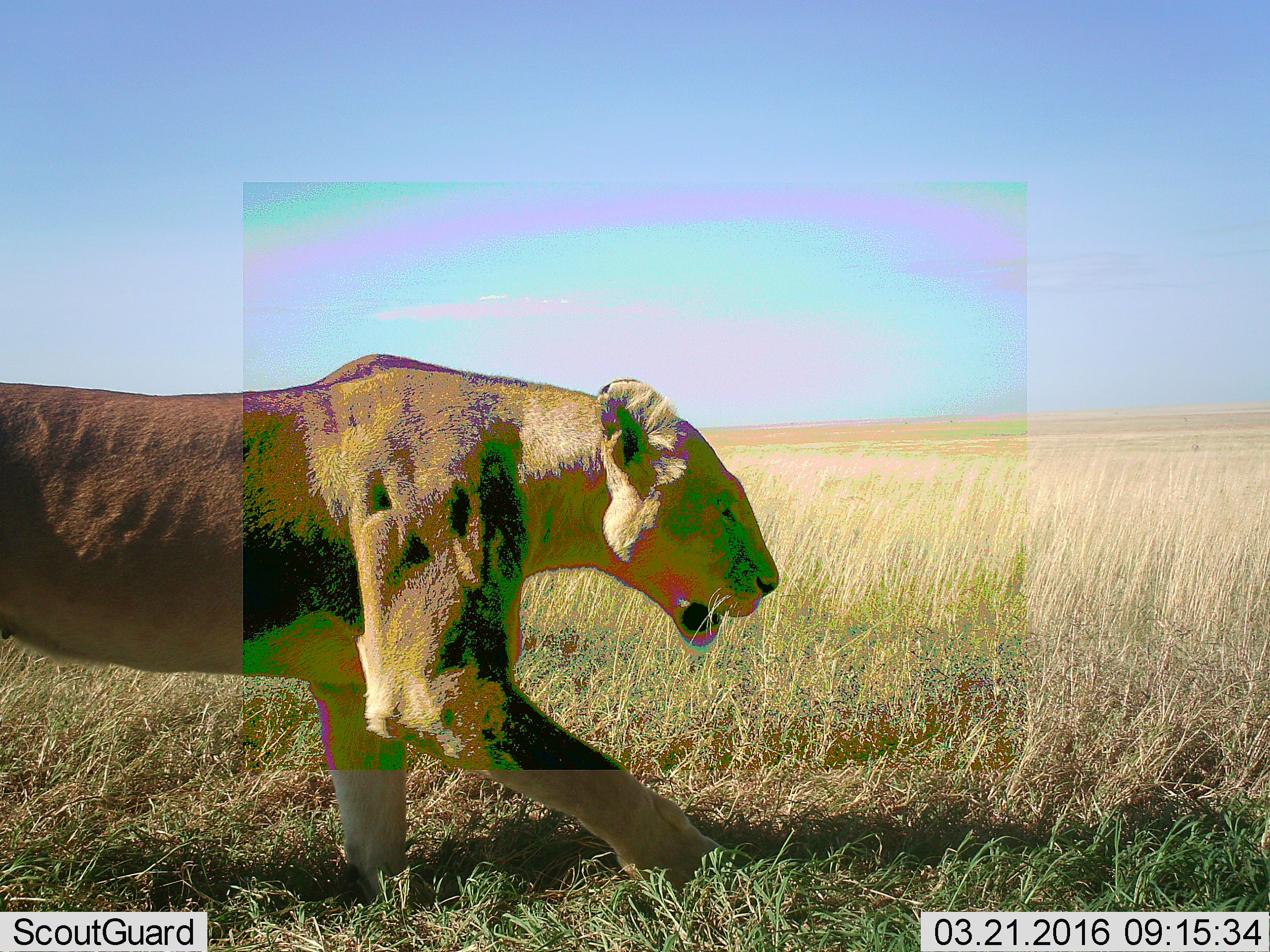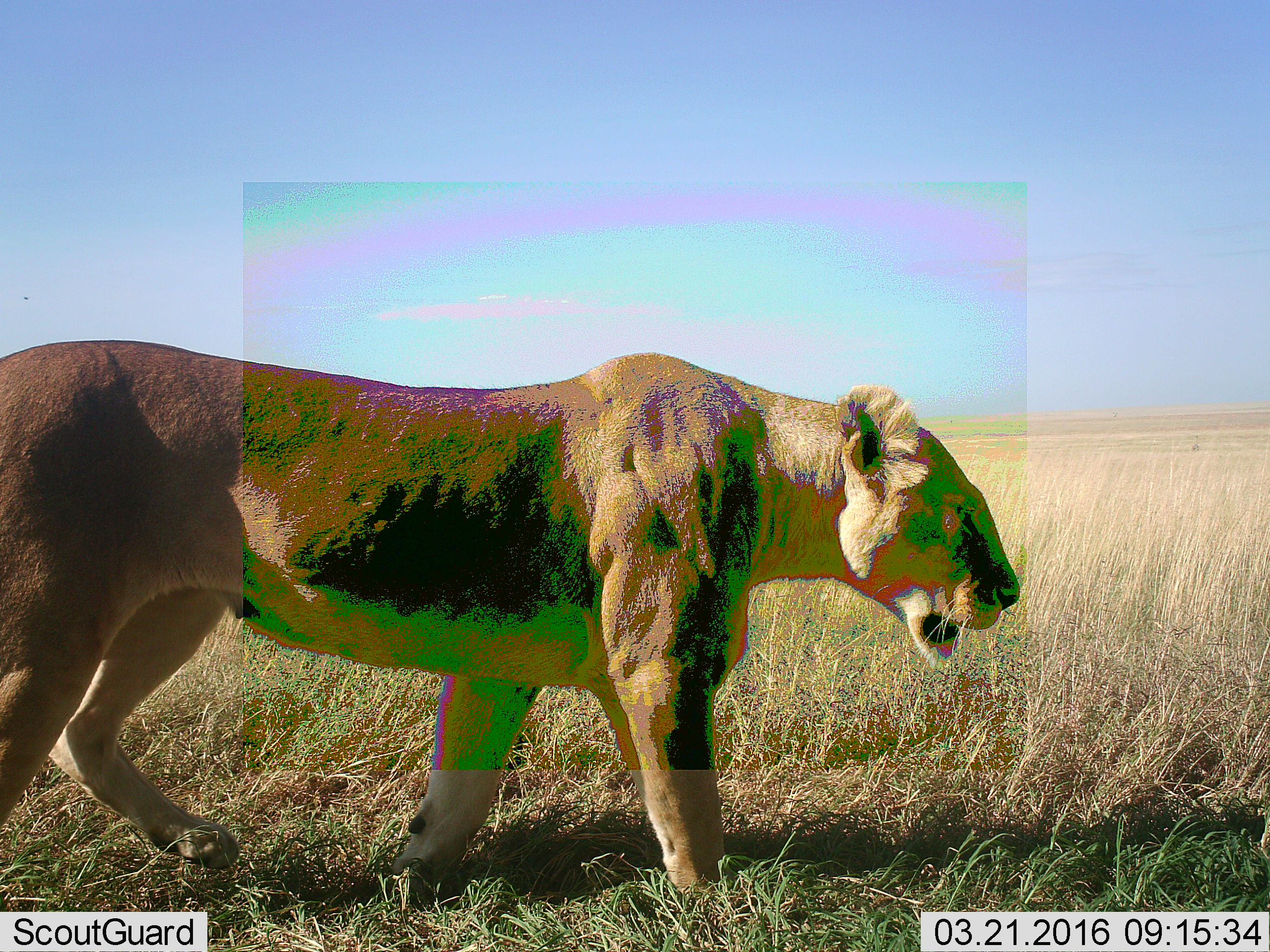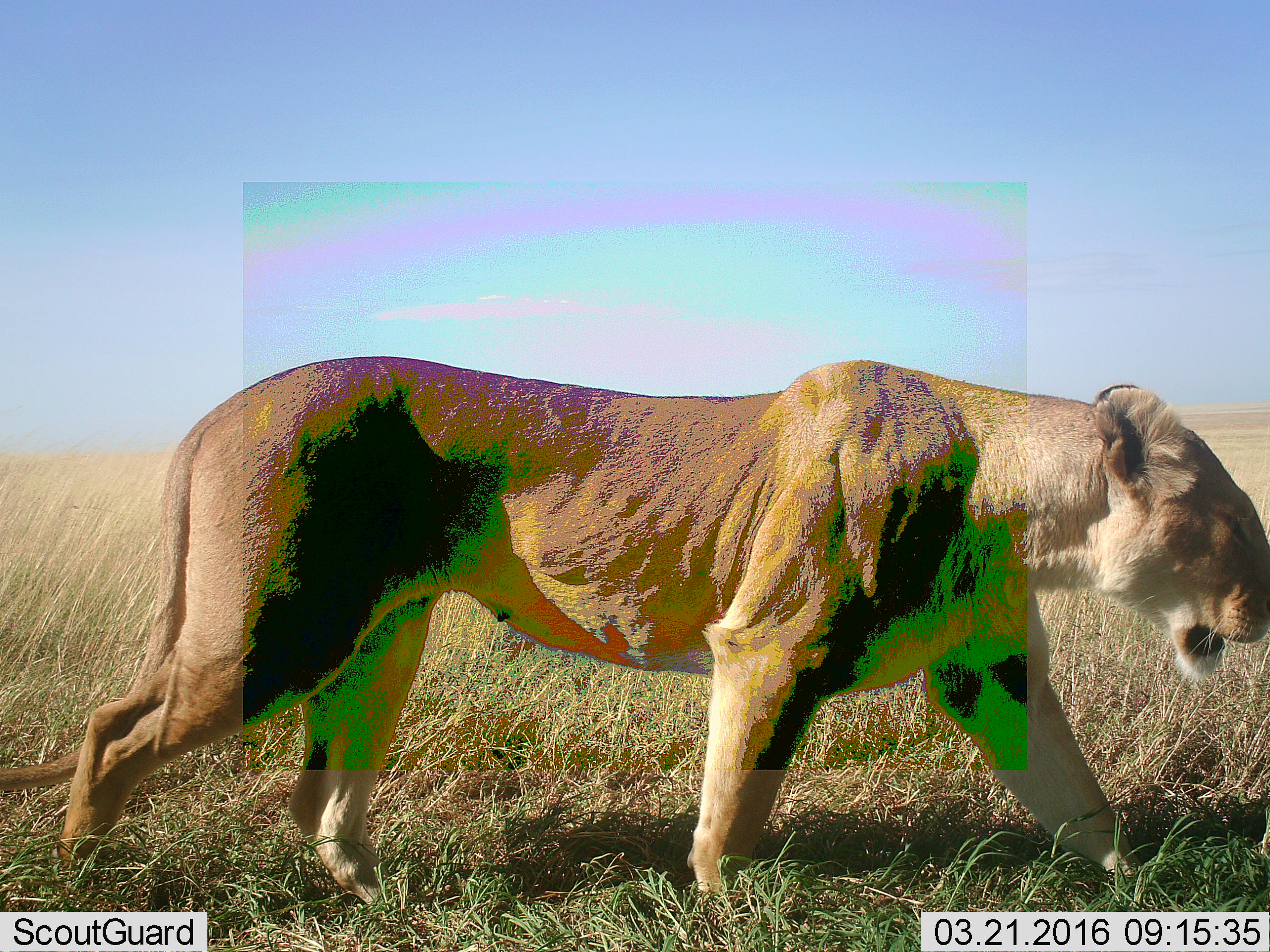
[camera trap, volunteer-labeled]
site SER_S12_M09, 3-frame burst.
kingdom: Animalia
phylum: Chordata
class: Mammalia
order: Carnivora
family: Felidae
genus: Panthera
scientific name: Panthera leo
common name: lion female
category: lionfemale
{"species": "lionfemale (lion female) (Panthera leo)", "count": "1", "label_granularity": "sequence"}